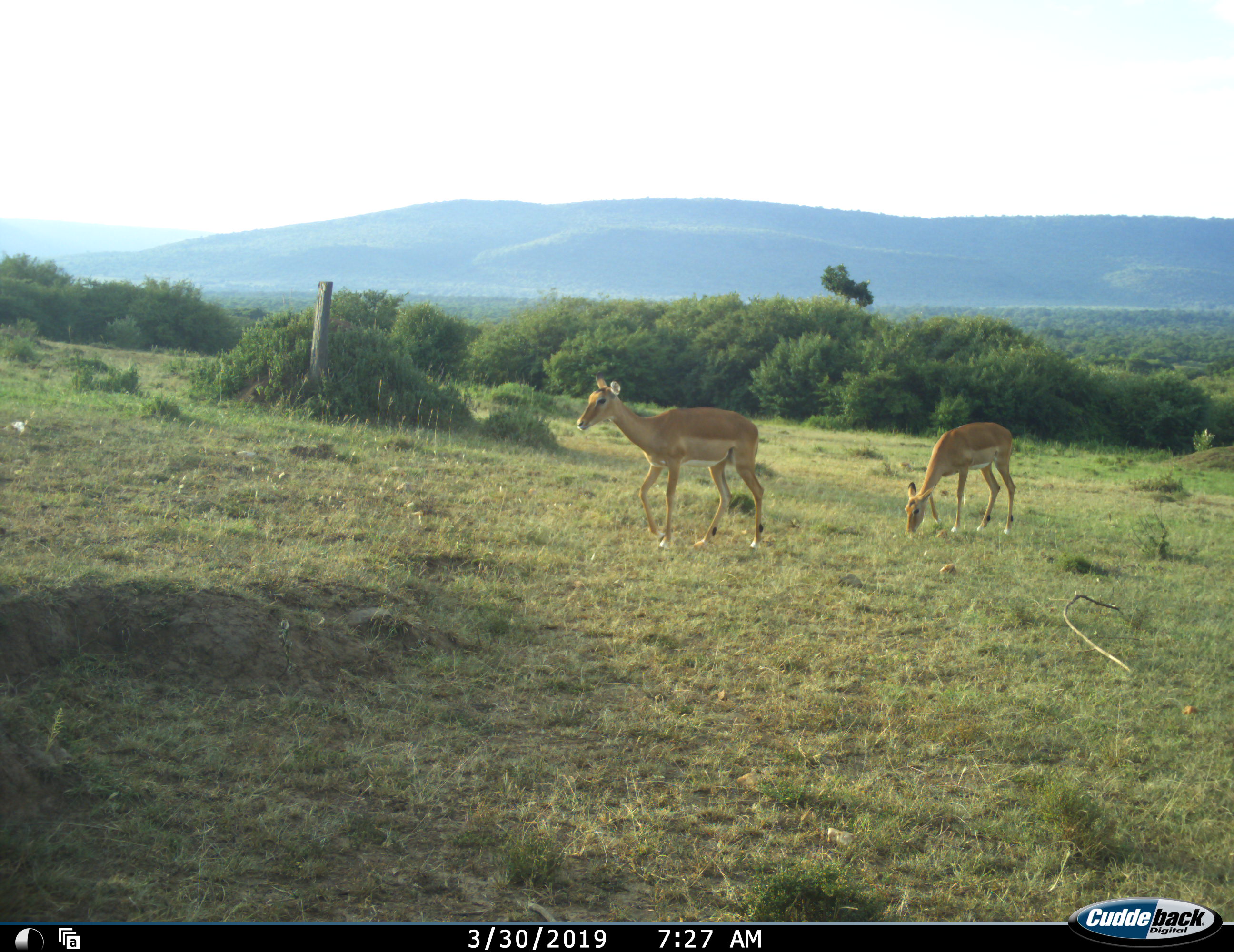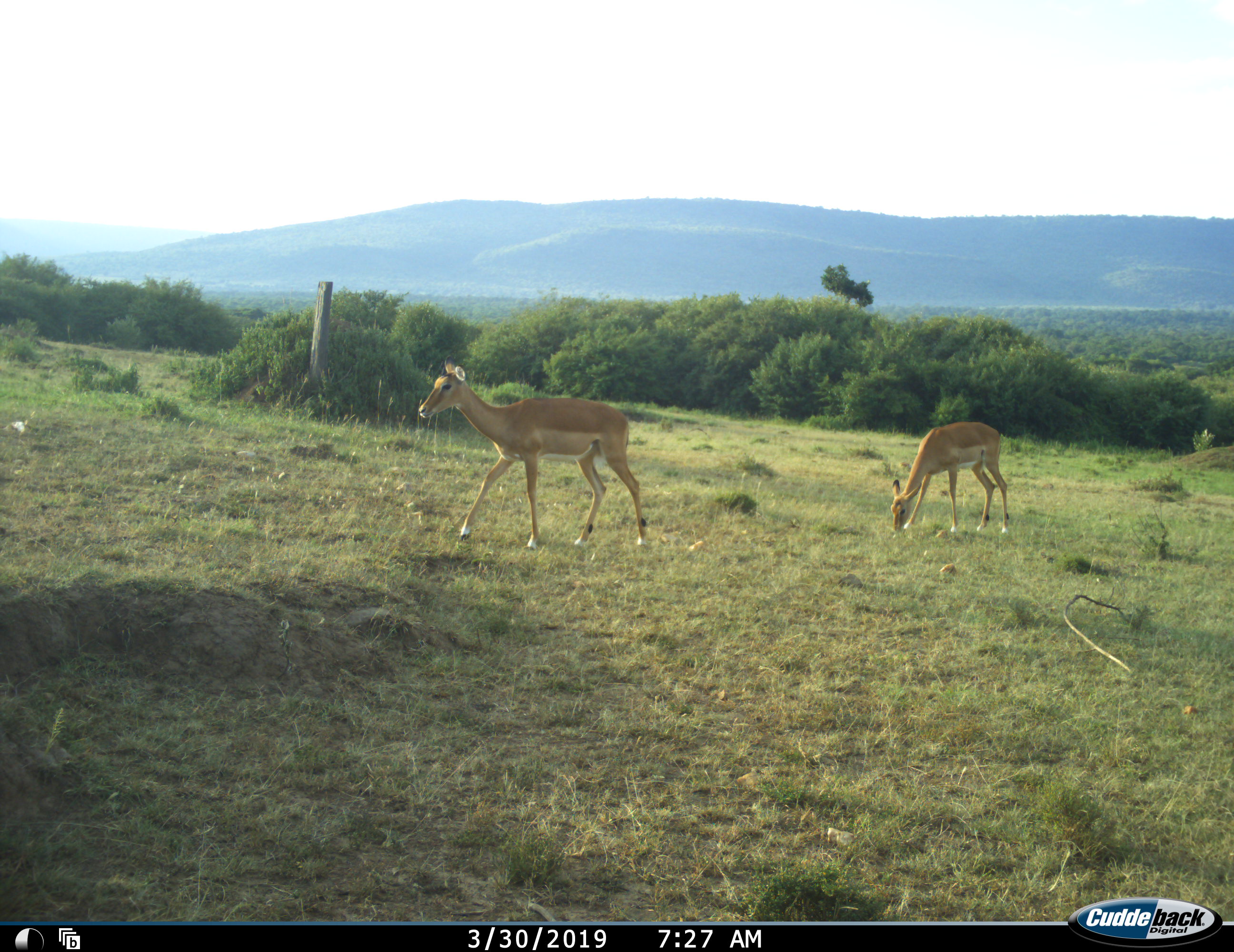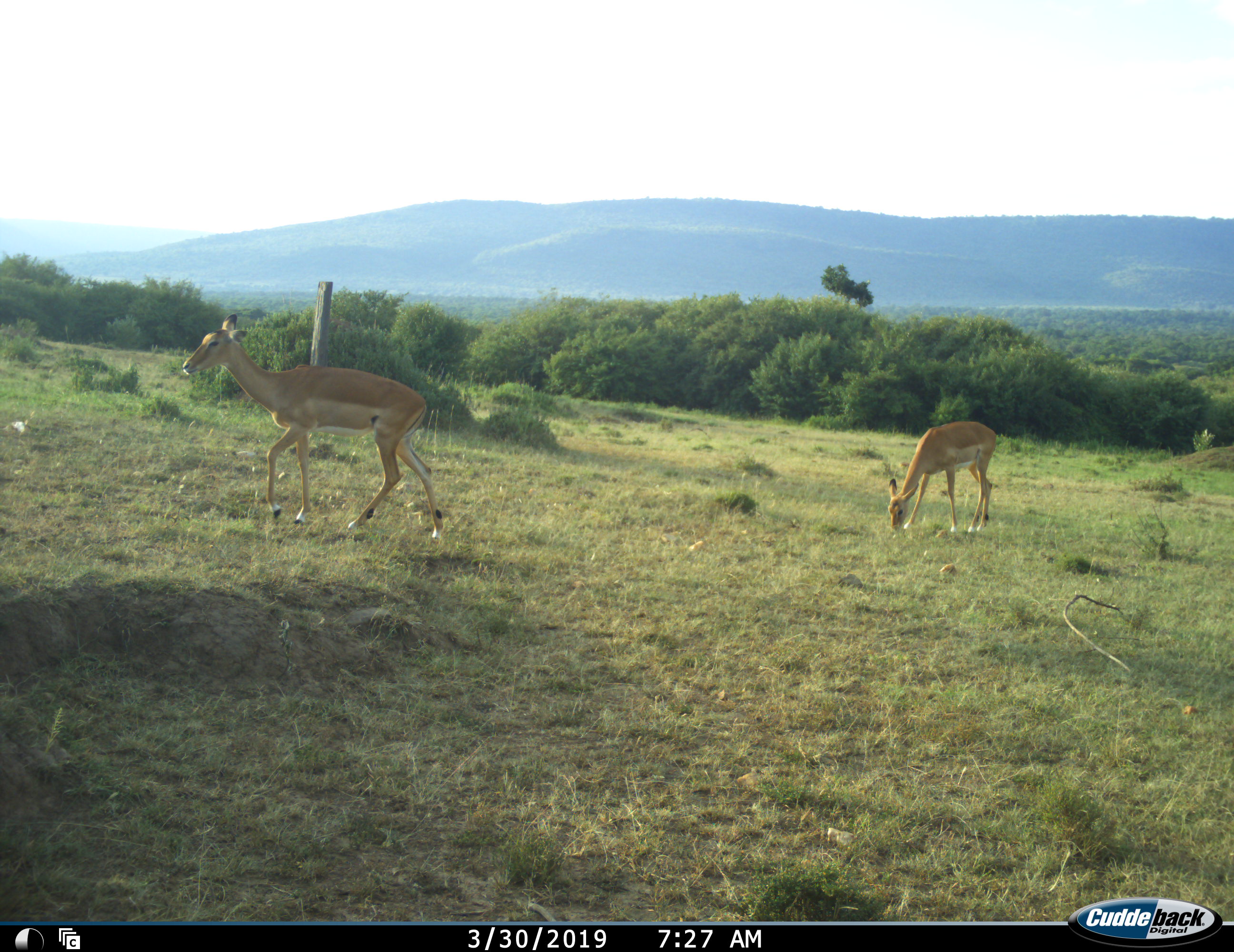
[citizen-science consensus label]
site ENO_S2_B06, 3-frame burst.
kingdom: Animalia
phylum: Chordata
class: Mammalia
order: Artiodactyla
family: Bovidae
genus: Aepyceros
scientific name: Aepyceros melampus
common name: impala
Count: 2.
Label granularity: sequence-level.